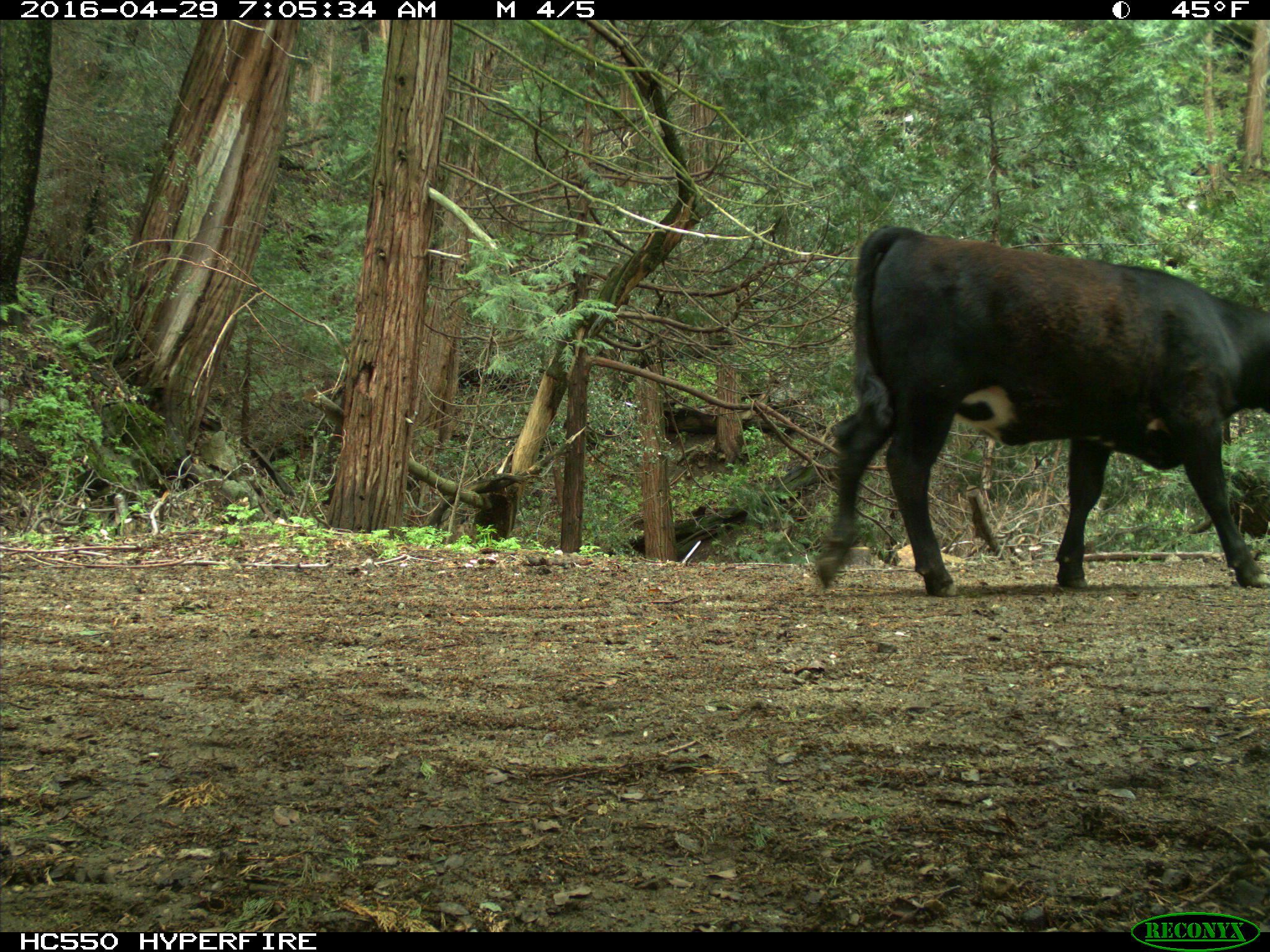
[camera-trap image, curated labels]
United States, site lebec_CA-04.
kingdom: Animalia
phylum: Chordata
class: Mammalia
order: Artiodactyla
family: Bovidae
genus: Bos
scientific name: Bos taurus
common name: domestic cow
Bos taurus (domestic cow).